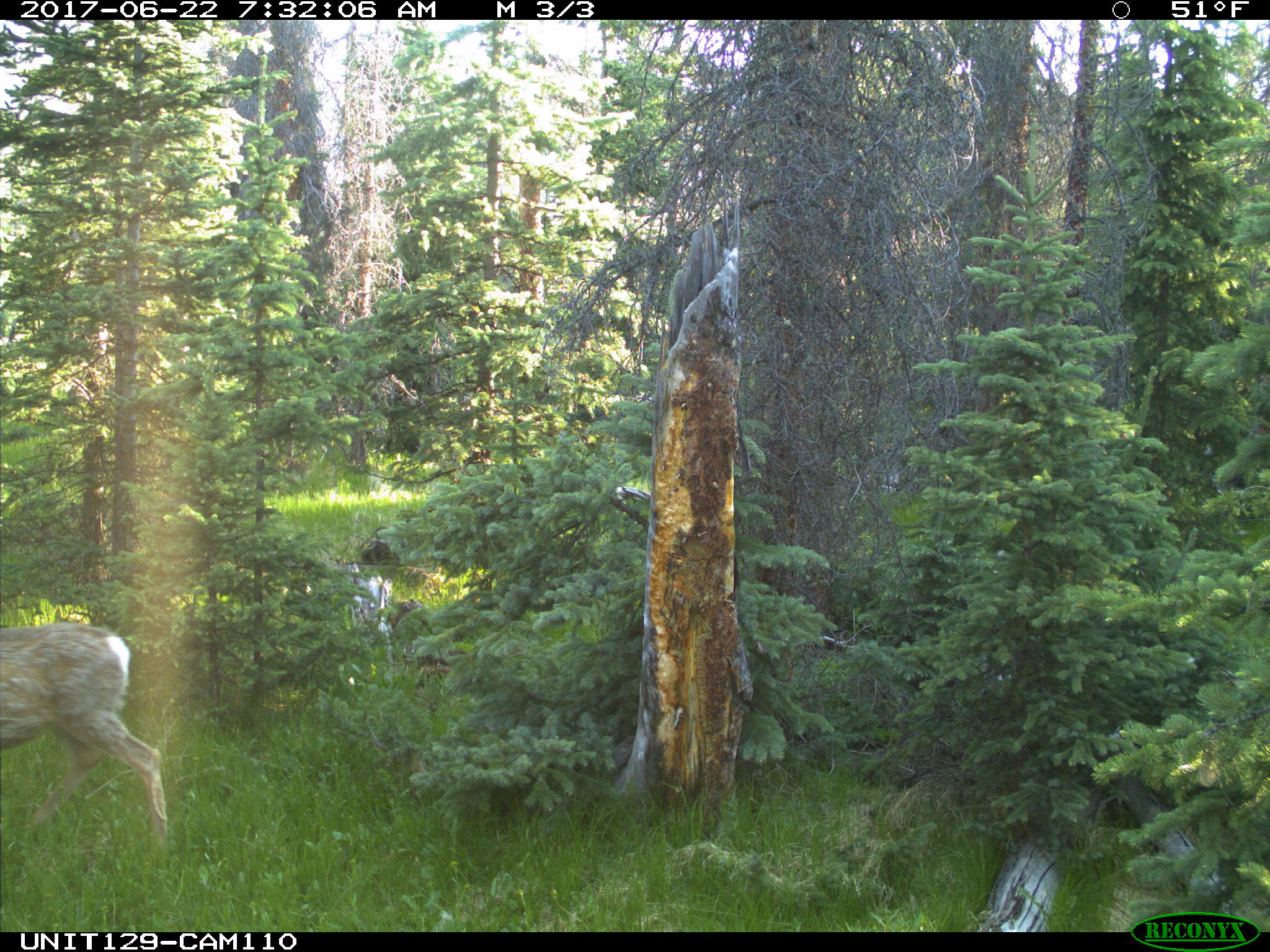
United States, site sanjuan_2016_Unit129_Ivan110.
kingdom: Animalia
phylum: Chordata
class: Mammalia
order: Artiodactyla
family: Cervidae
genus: Odocoileus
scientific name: Odocoileus hemionus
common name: mule deer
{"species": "Odocoileus hemionus (mule deer)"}